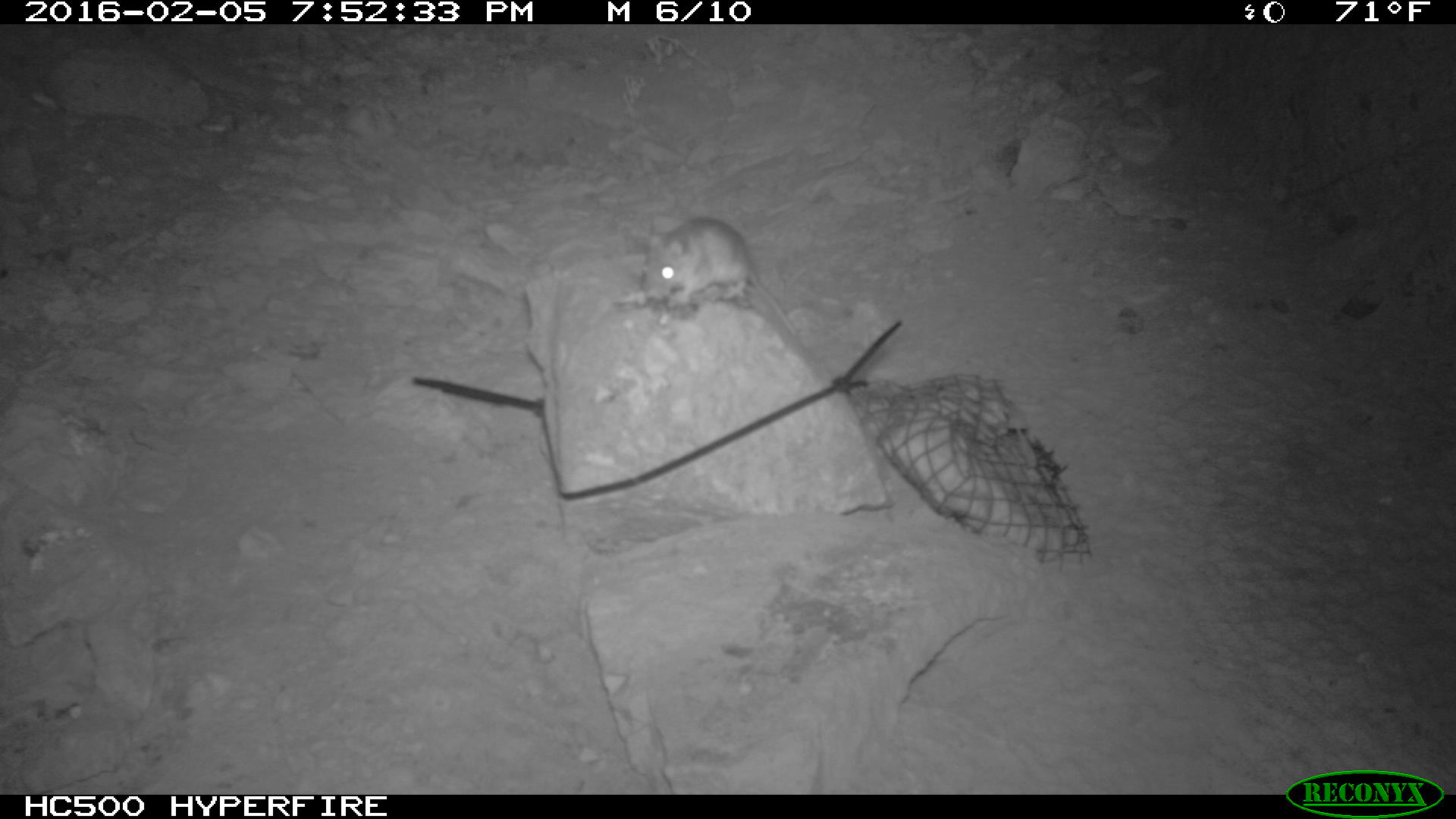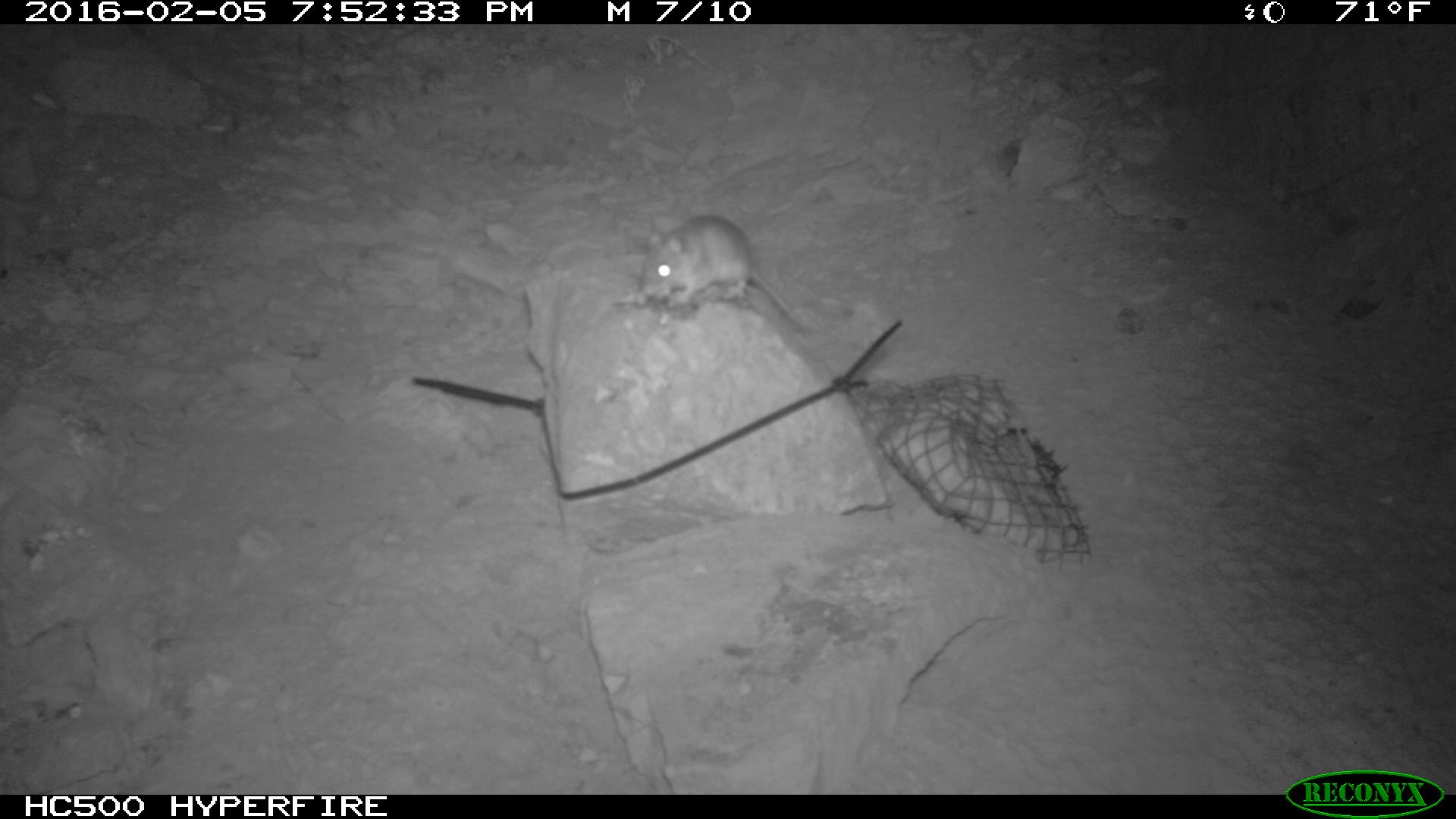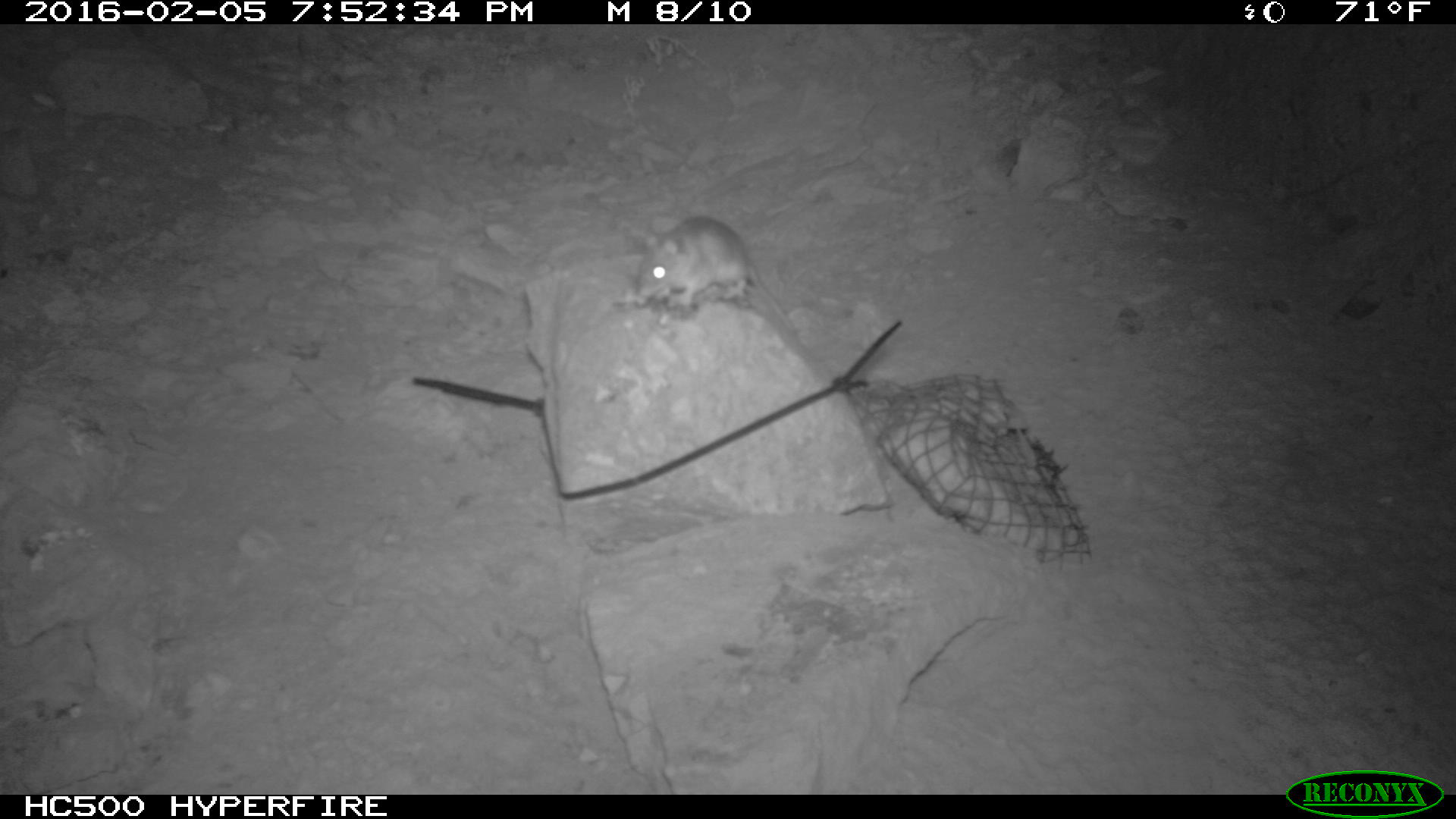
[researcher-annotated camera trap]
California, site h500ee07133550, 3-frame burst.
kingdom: Animalia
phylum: Chordata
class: Mammalia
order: Rodentia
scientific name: Rodentia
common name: rodent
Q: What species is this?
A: Rodent (Rodentia).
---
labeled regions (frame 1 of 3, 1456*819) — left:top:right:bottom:
rodent: 642:217:798:339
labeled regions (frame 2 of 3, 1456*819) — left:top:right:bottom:
rodent: 639:212:811:340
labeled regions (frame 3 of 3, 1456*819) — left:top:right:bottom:
rodent: 632:215:796:332